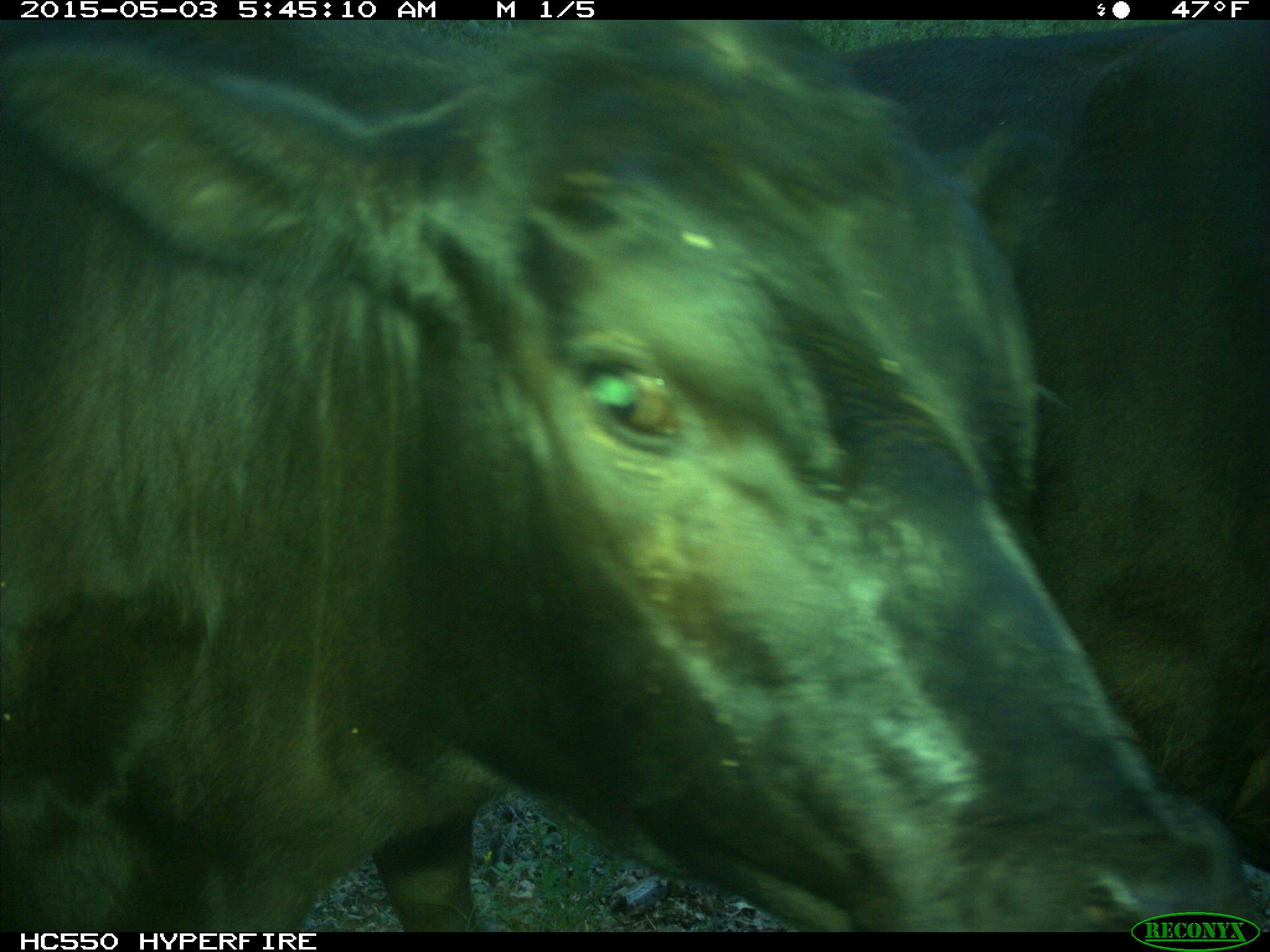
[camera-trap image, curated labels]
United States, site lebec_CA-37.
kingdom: Animalia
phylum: Chordata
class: Mammalia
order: Artiodactyla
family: Bovidae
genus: Bos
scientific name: Bos taurus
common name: domestic cow